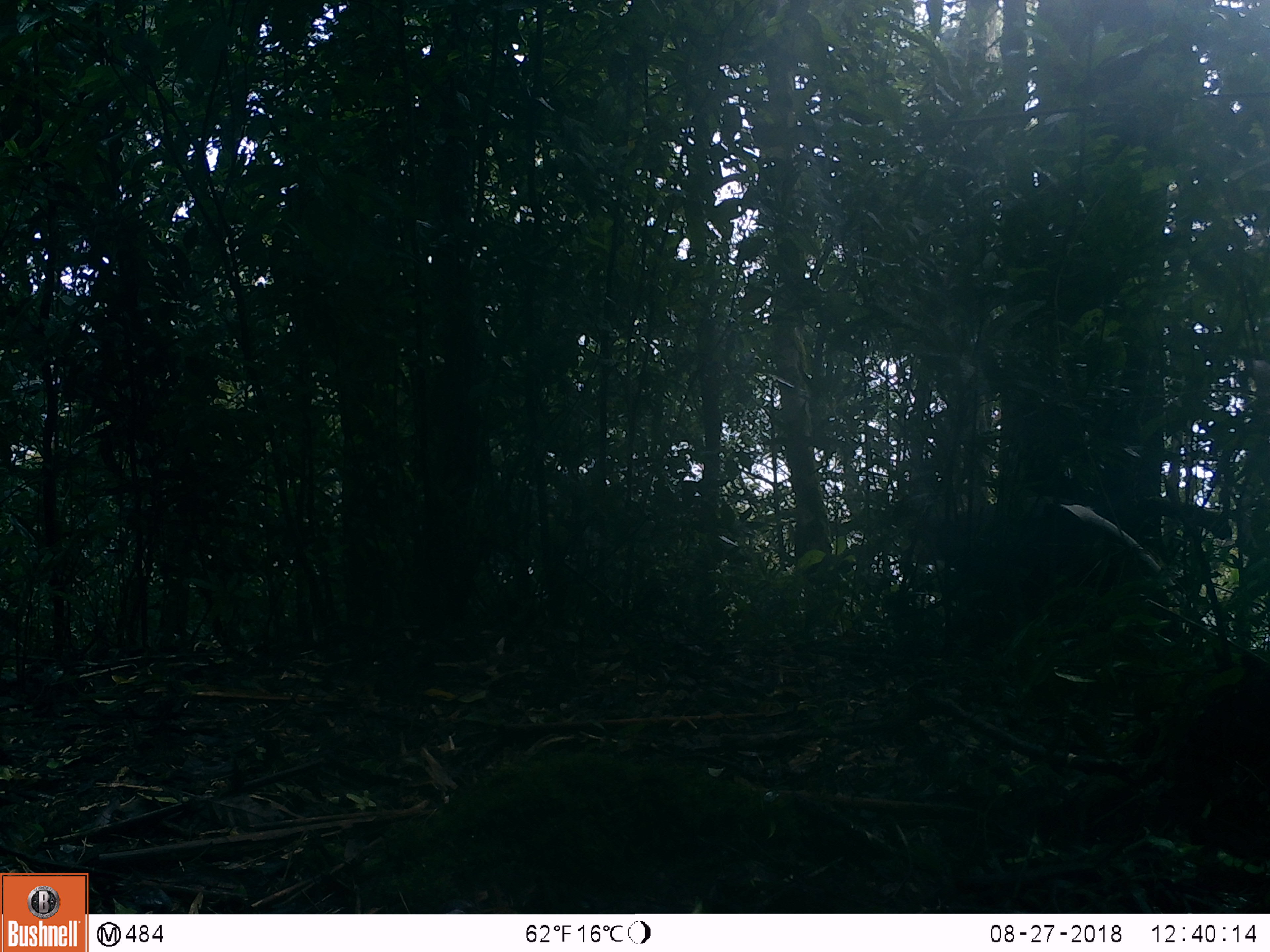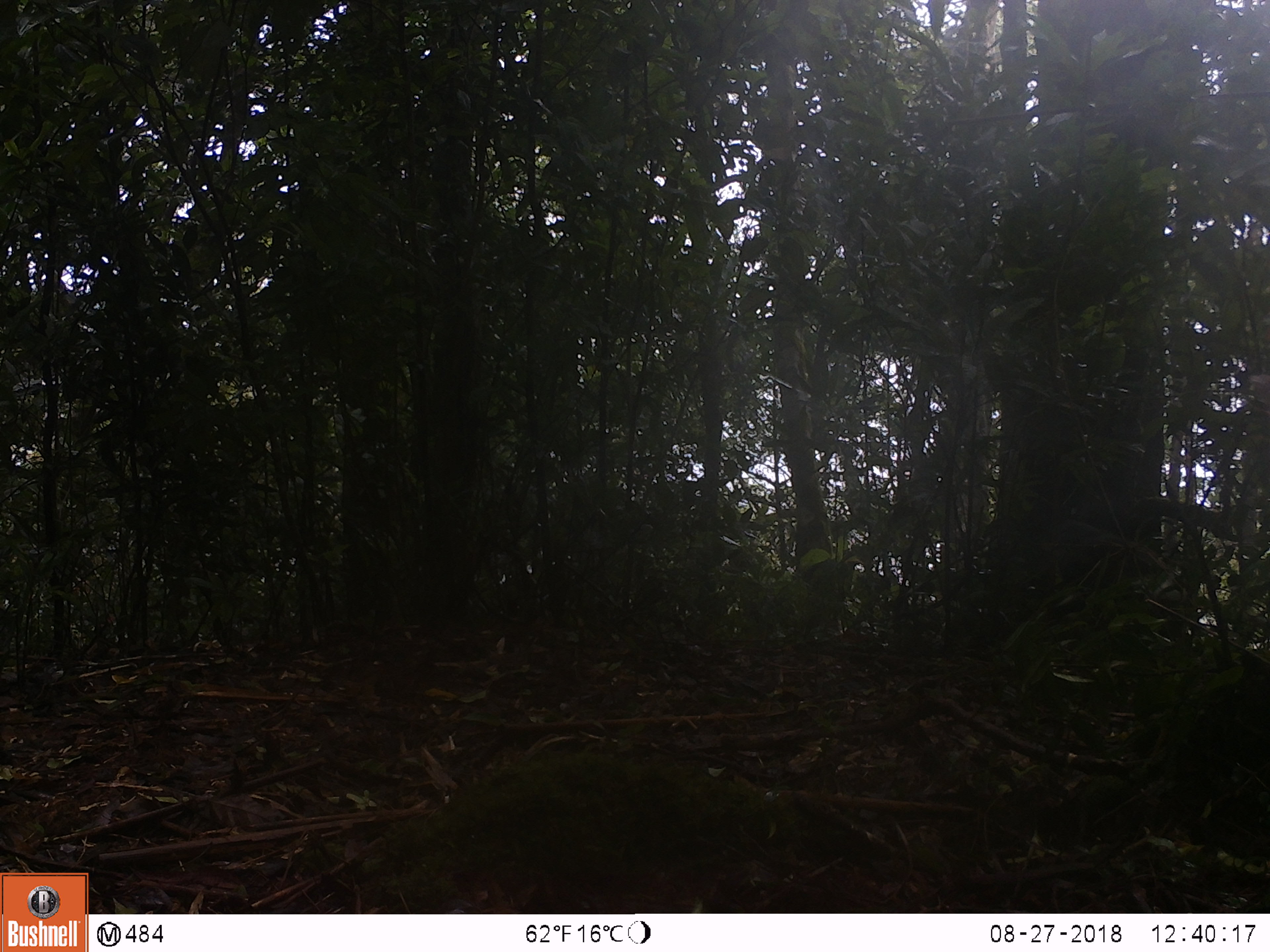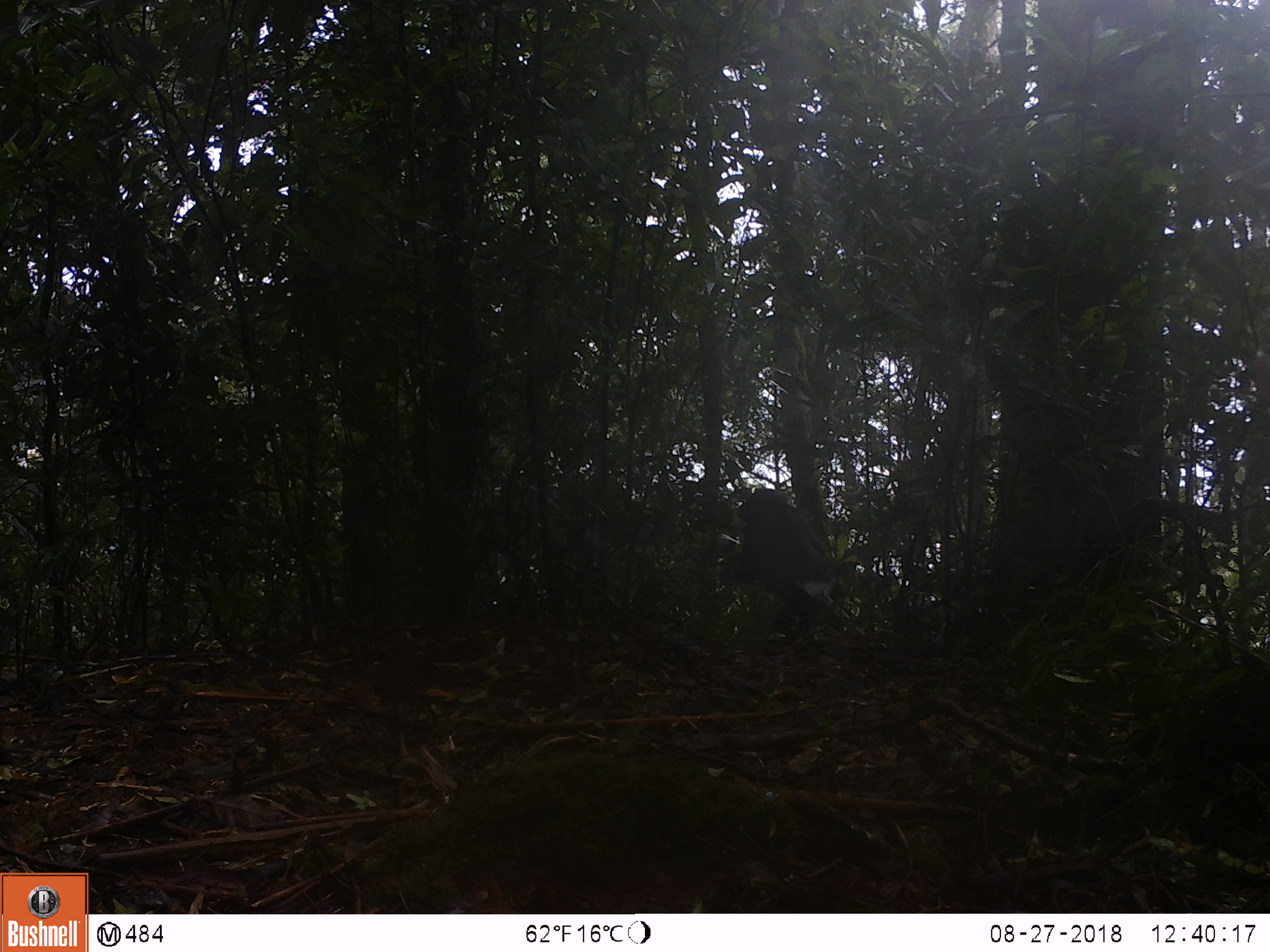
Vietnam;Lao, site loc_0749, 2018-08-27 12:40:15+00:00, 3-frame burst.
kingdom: Animalia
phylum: Chordata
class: Mammalia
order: Primates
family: Cercopithecidae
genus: Pygathrix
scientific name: Pygathrix nemaeus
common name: red-shanked douc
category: red shanked douc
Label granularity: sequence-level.